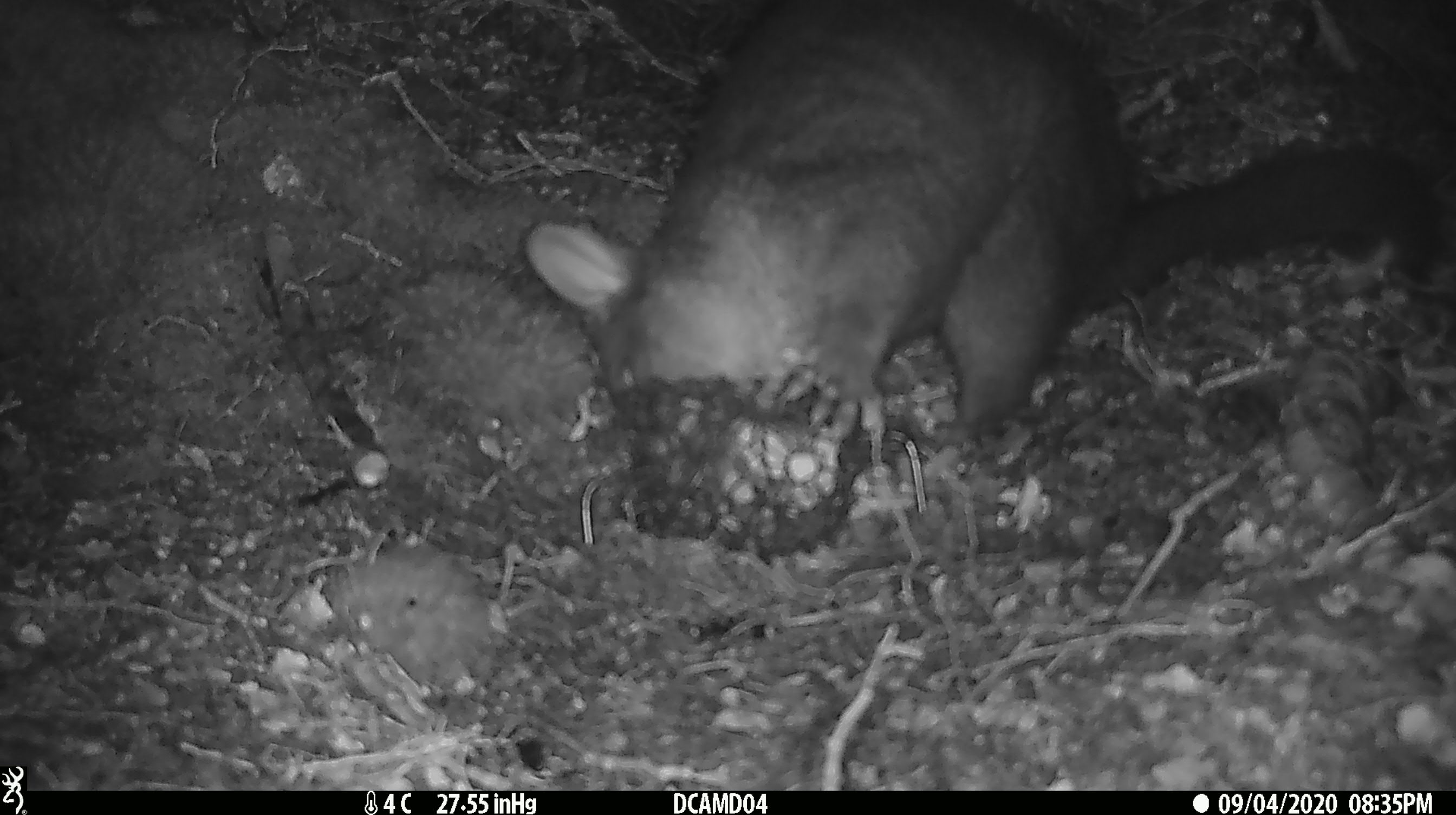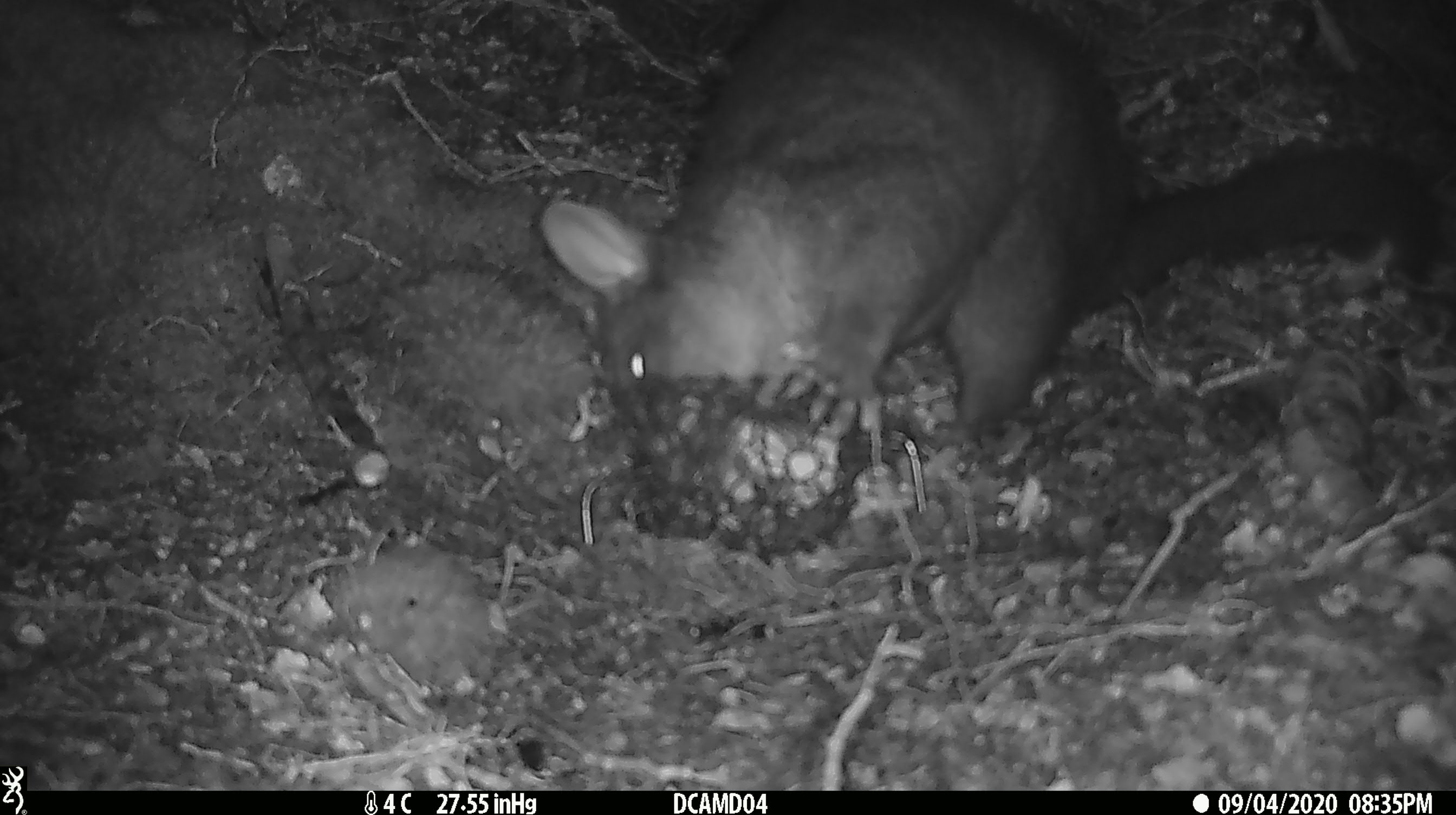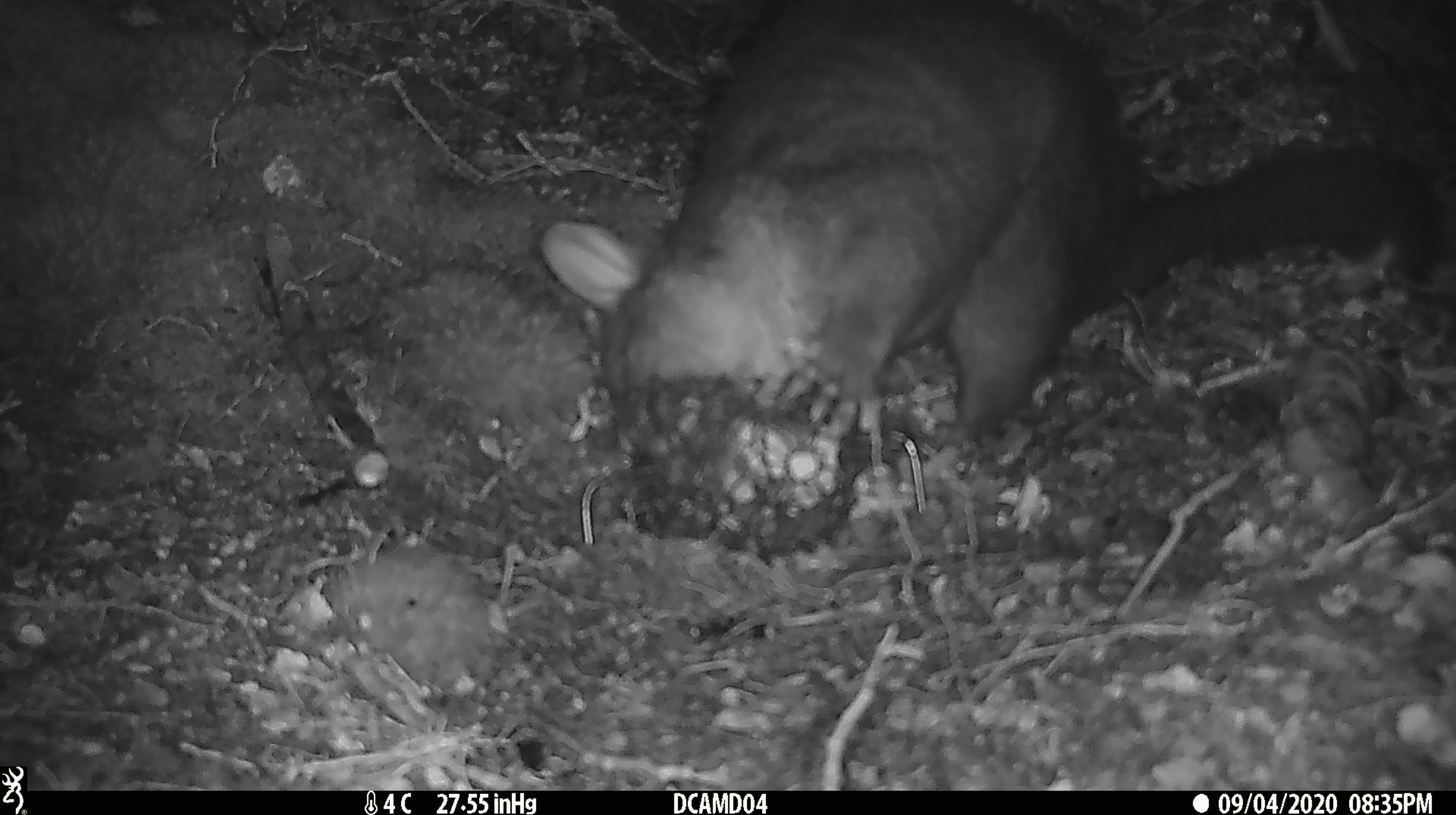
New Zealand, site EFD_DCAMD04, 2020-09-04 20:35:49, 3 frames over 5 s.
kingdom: Animalia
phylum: Chordata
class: Mammalia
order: Diprotodontia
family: Phalangeridae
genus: Trichosurus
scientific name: Trichosurus vulpecula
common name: common brushtail possum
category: possum